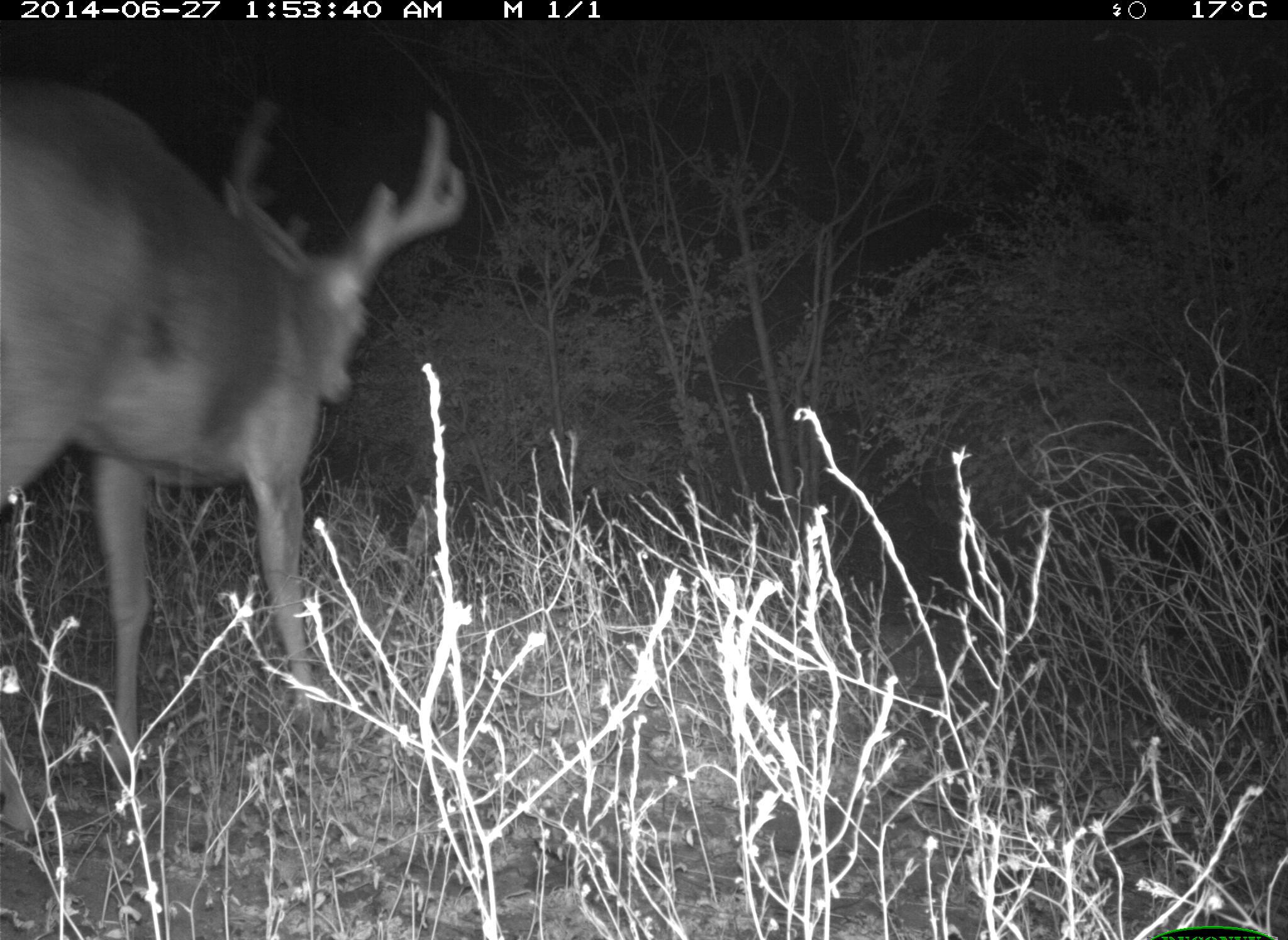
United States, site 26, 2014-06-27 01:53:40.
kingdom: Animalia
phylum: Chordata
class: Mammalia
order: Artiodactyla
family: Cervidae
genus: Odocoileus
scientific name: Odocoileus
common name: deer